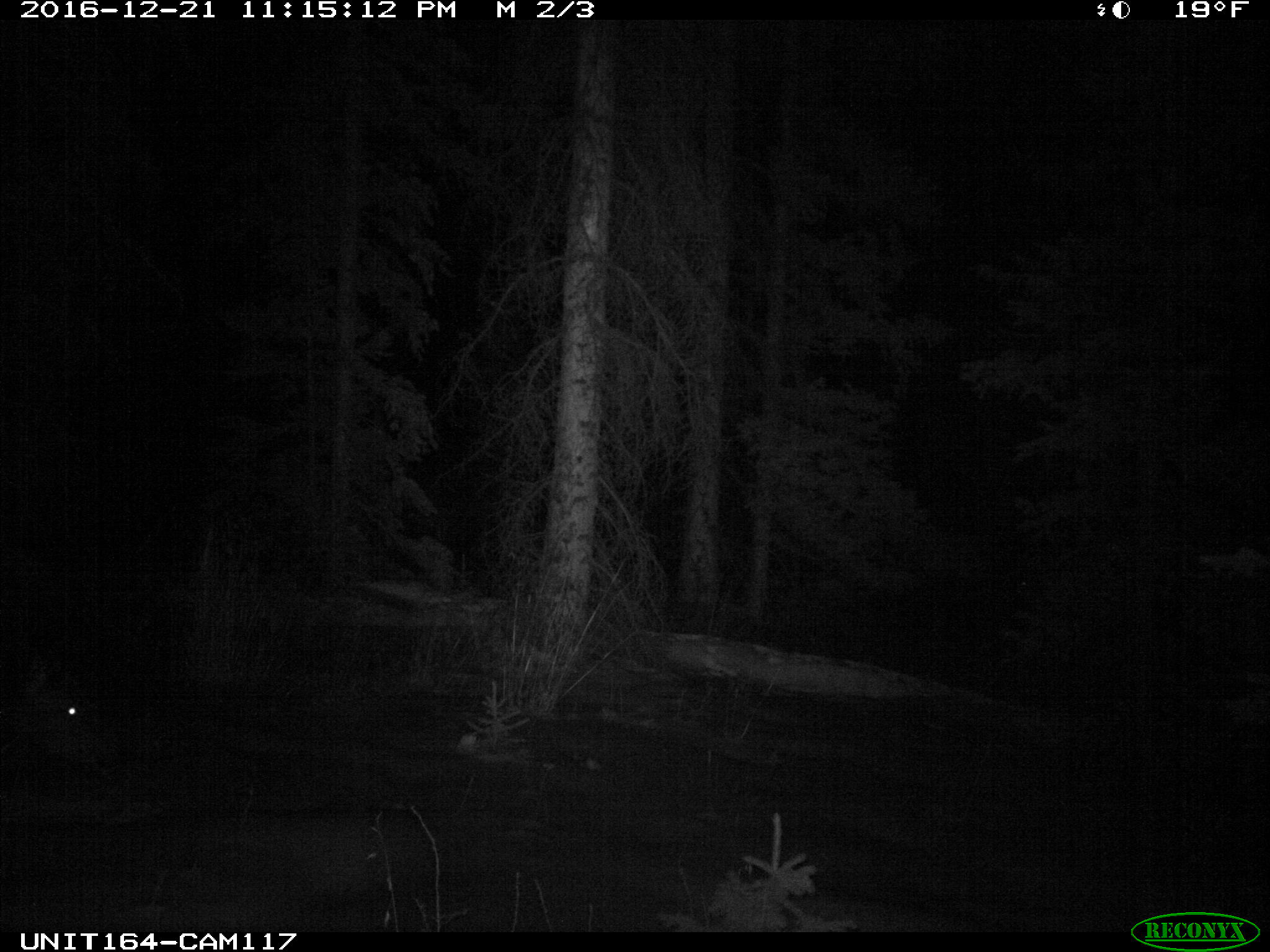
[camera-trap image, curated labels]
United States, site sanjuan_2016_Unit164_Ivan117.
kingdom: Animalia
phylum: Chordata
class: Mammalia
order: Artiodactyla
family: Cervidae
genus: Cervus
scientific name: Cervus elaphus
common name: red deer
Cervus elaphus (red deer).